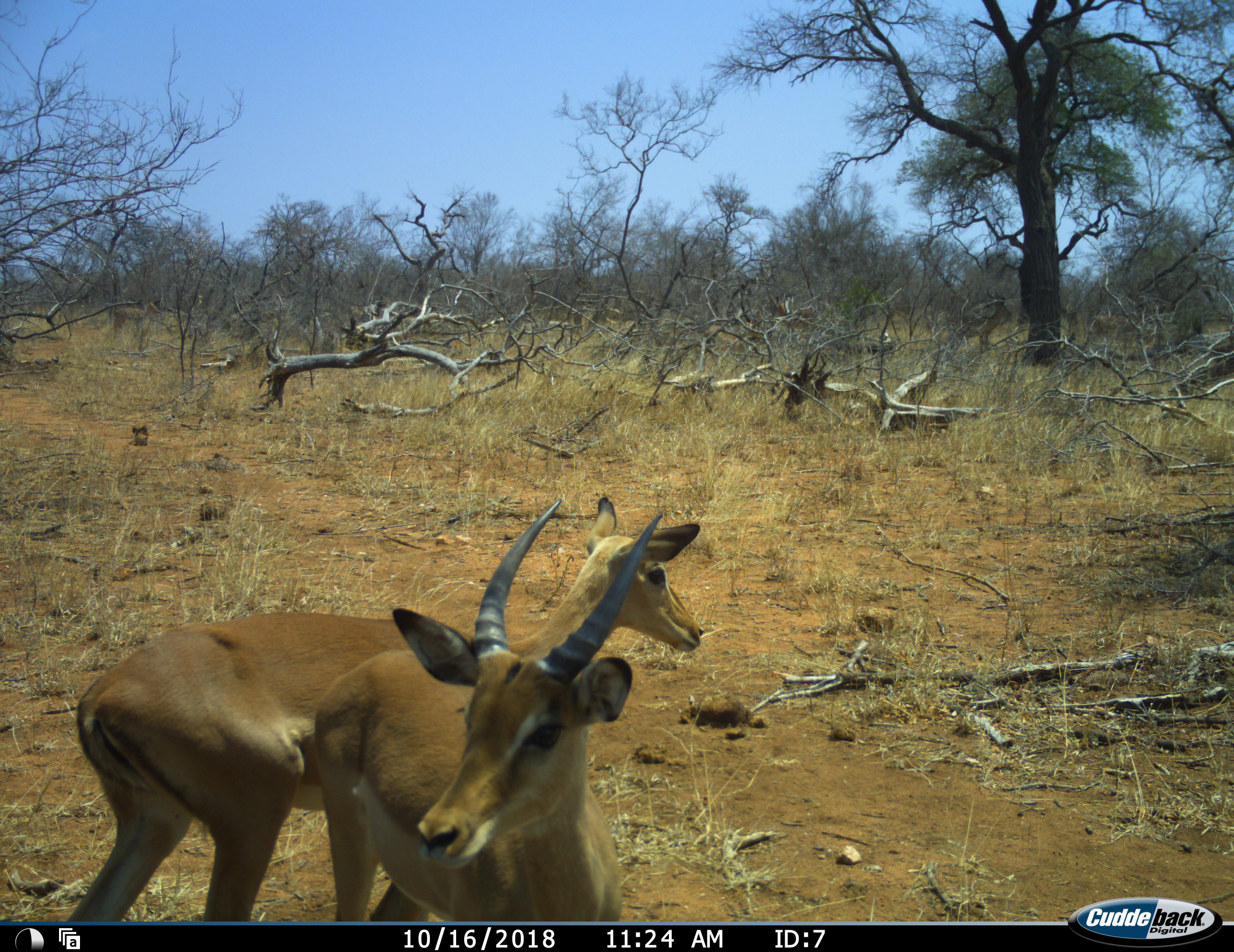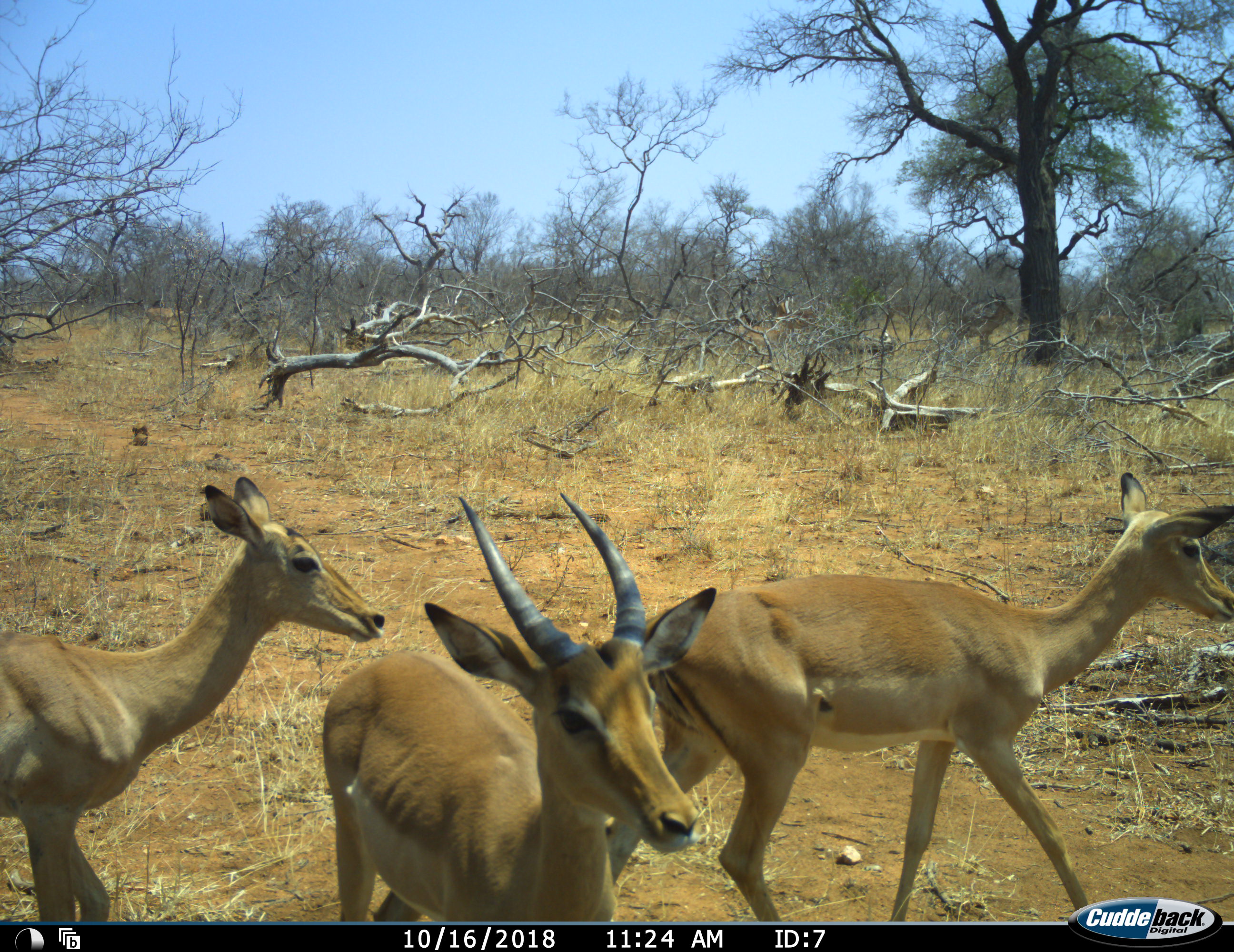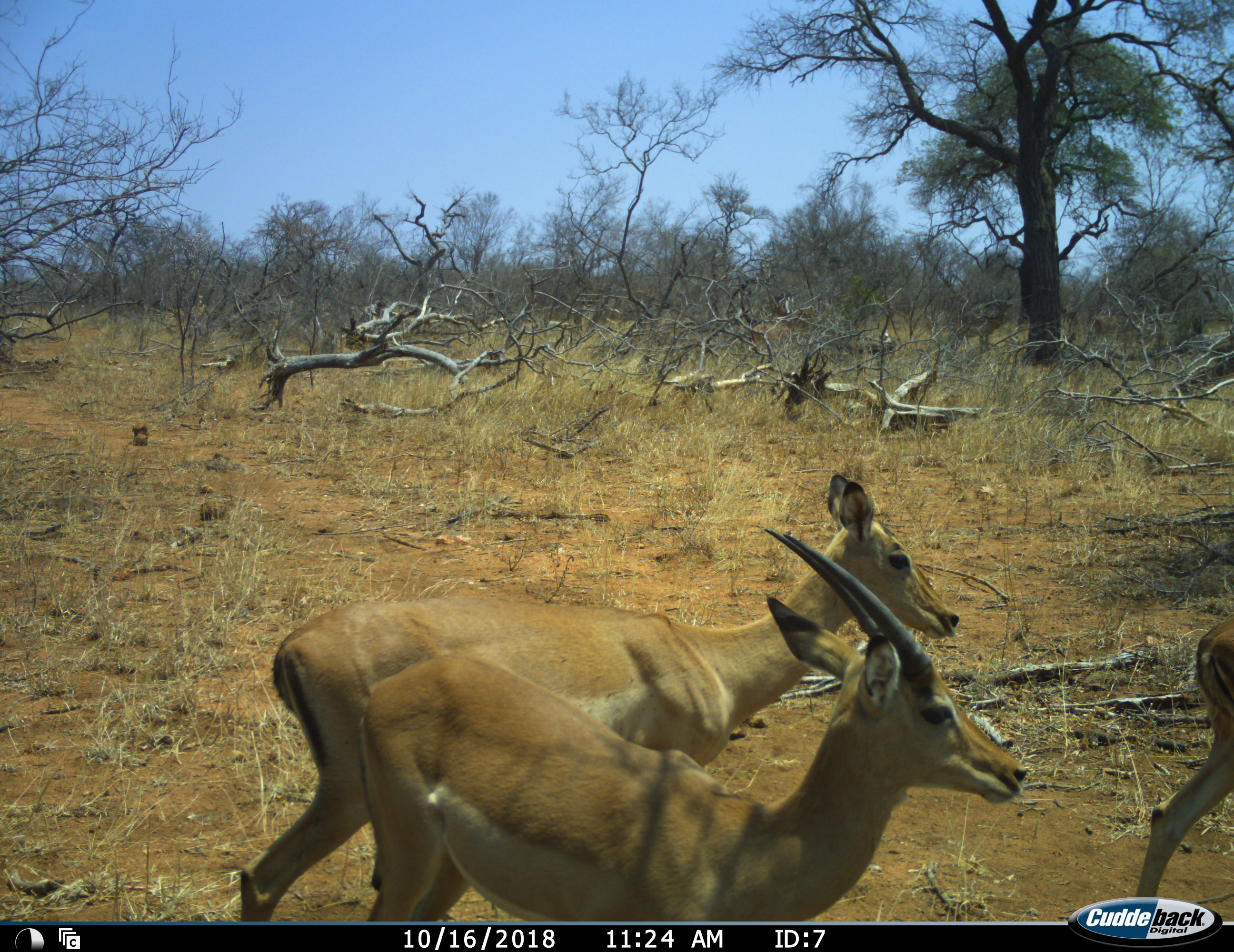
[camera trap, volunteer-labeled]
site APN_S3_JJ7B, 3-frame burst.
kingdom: Animalia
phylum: Chordata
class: Mammalia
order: Artiodactyla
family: Bovidae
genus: Aepyceros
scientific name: Aepyceros melampus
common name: impala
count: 3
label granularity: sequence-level